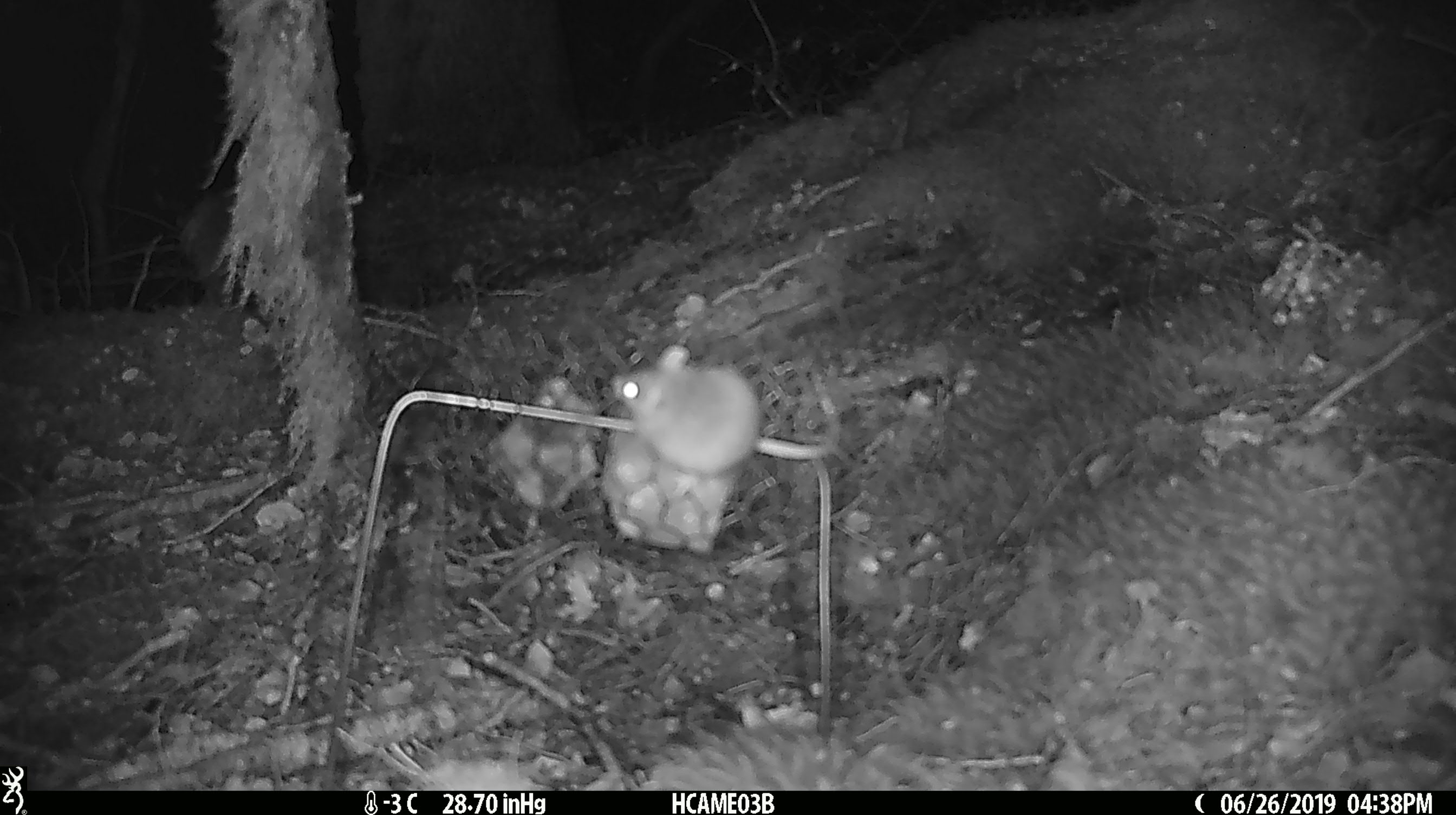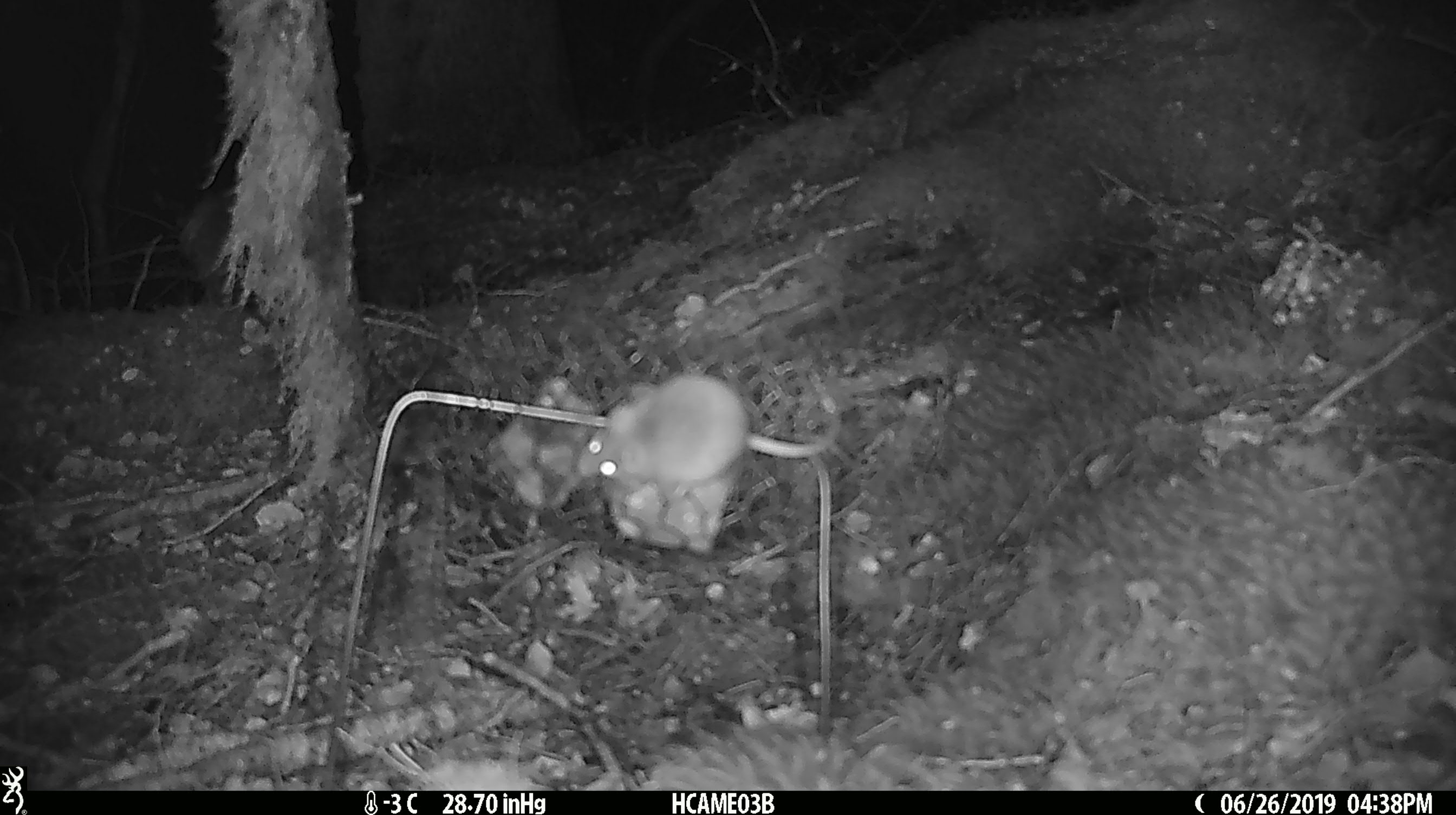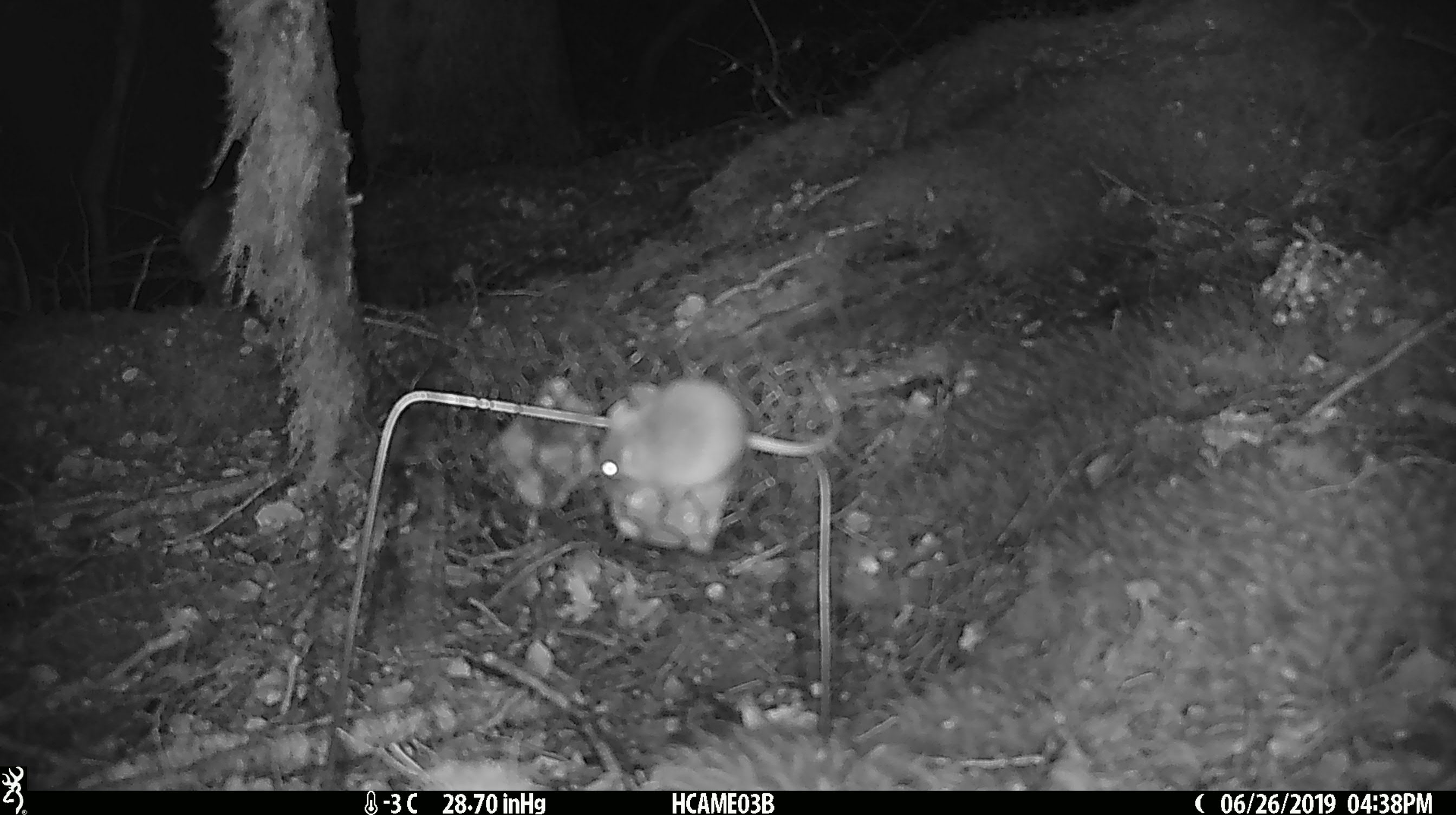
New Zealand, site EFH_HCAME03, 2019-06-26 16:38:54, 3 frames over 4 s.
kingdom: Animalia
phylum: Chordata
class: Mammalia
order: Rodentia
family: Muridae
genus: Mus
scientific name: Mus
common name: mouse